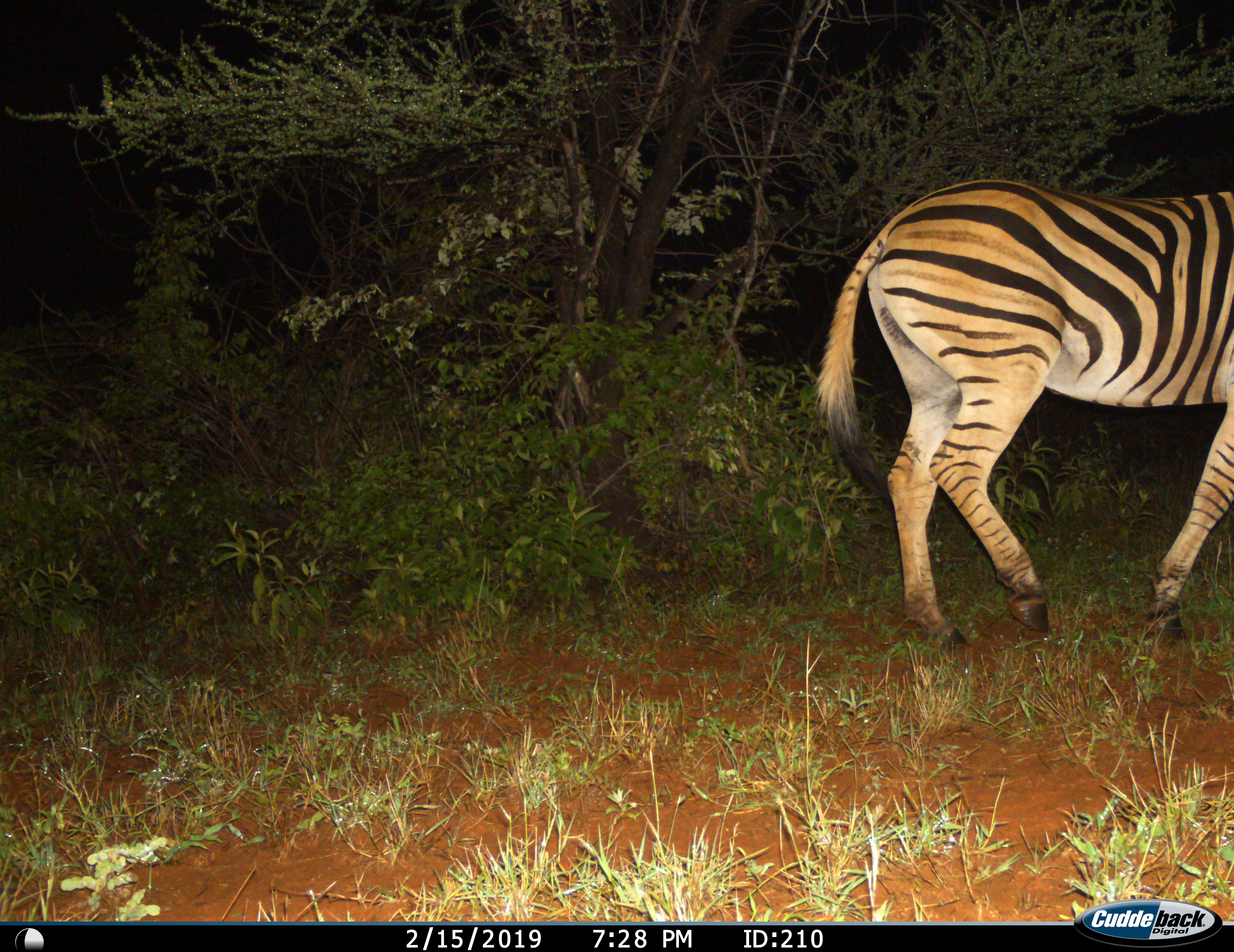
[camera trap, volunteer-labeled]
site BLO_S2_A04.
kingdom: Animalia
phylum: Chordata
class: Mammalia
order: Perissodactyla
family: Equidae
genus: Equus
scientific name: Equus quagga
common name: plains zebra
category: zebraplains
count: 1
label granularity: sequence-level